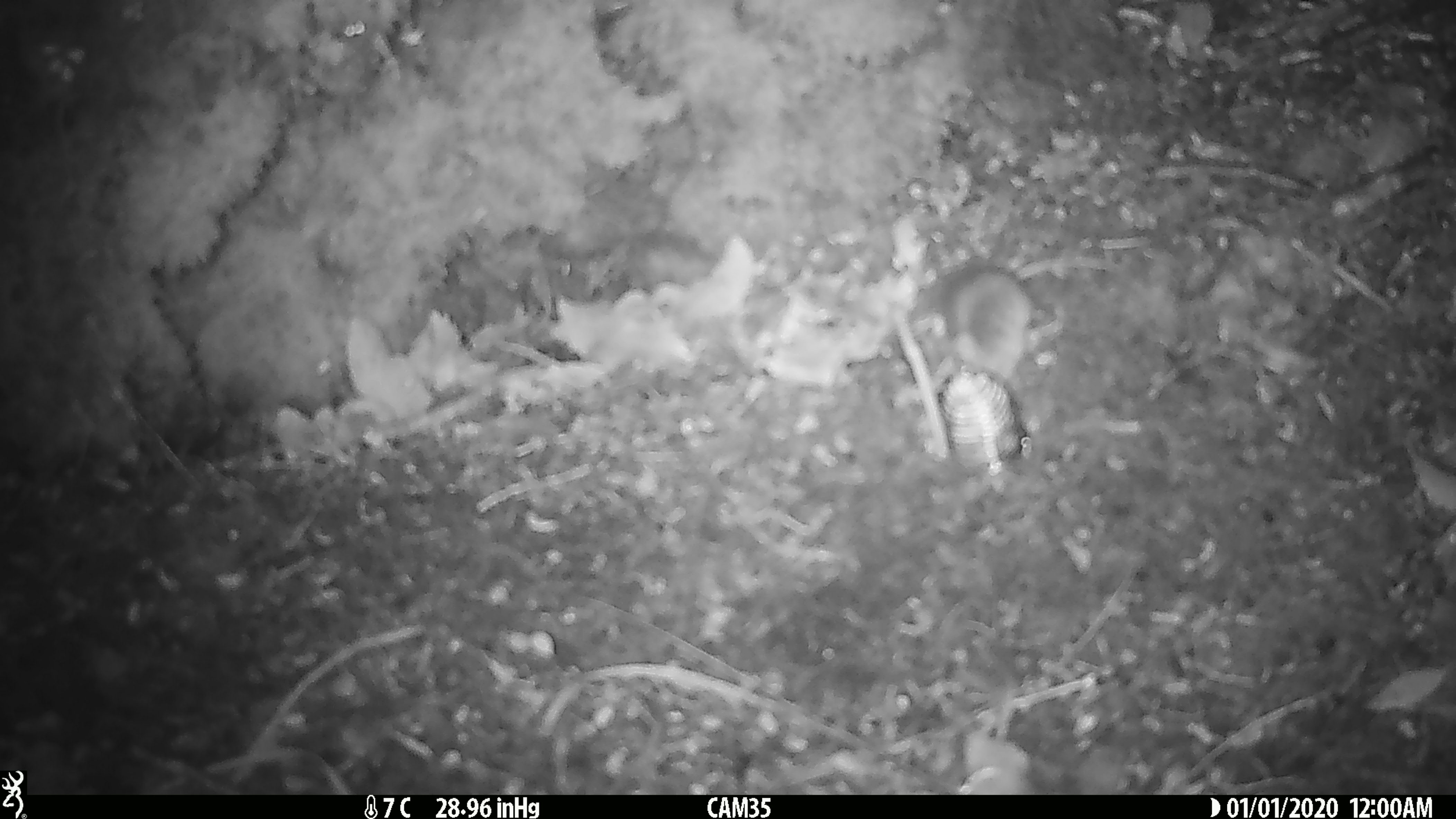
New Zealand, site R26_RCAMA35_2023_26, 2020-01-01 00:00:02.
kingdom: Animalia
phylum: Chordata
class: Mammalia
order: Rodentia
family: Muridae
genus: Mus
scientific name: Mus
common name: mouse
Mouse (Mus).